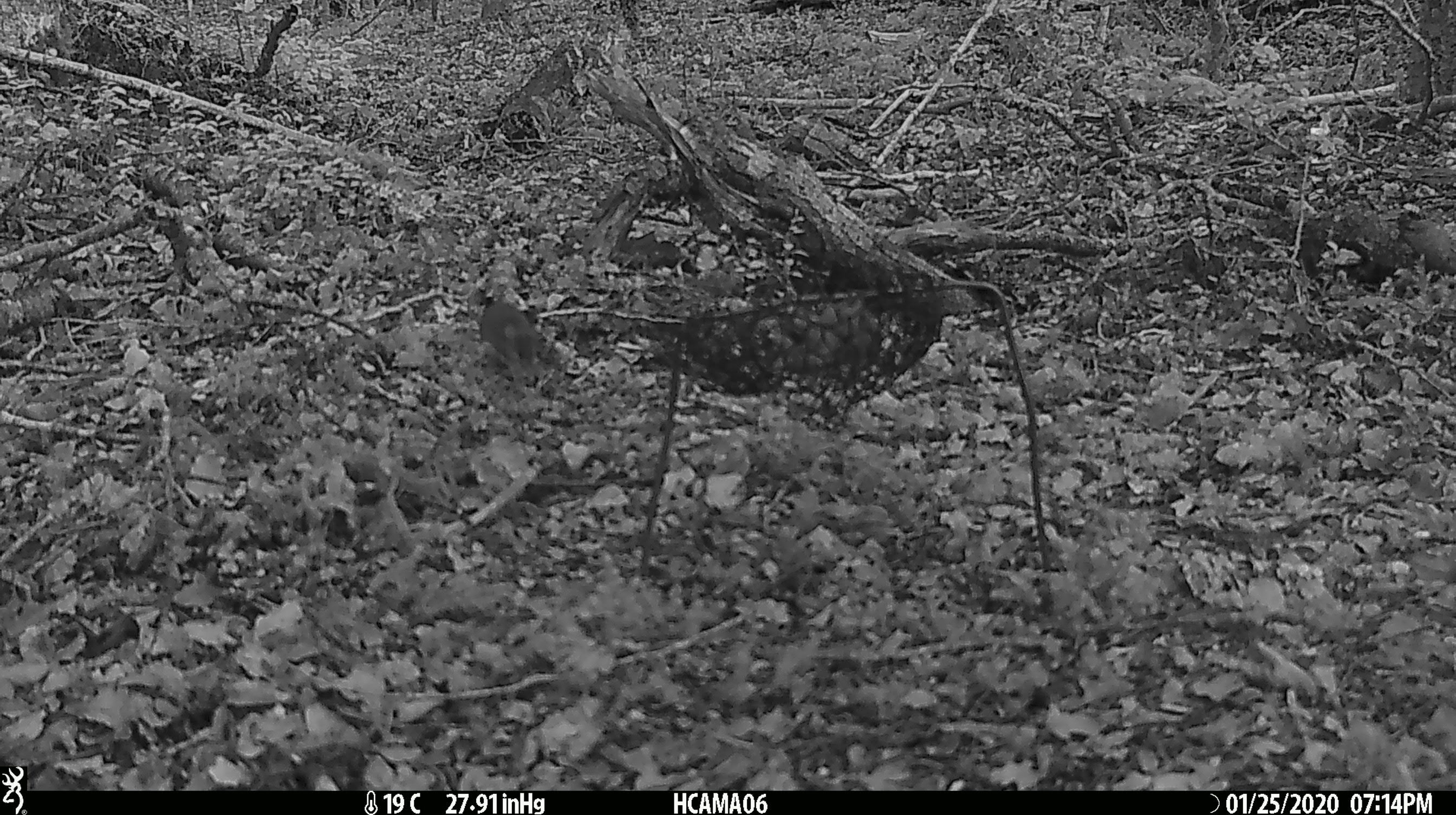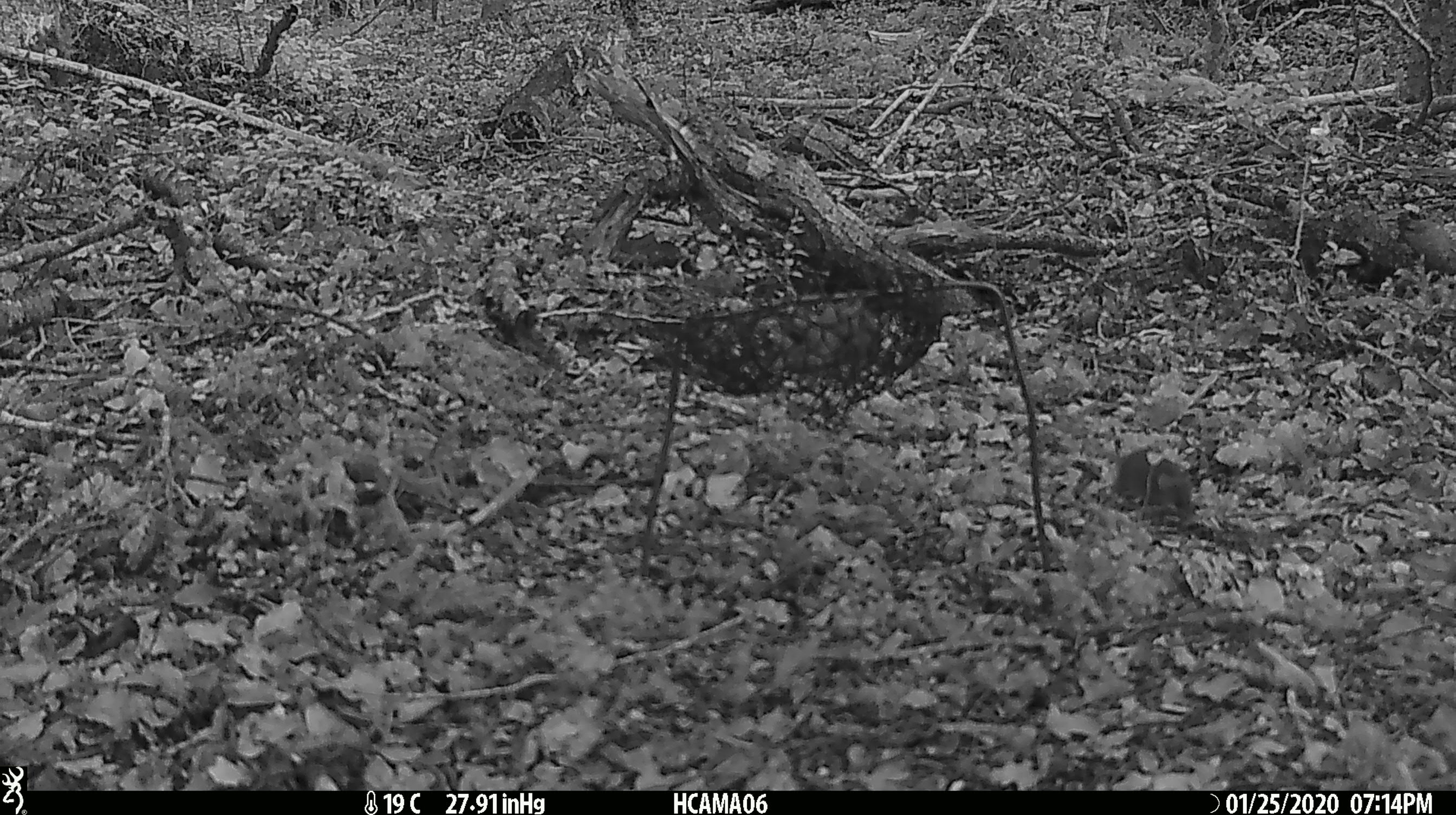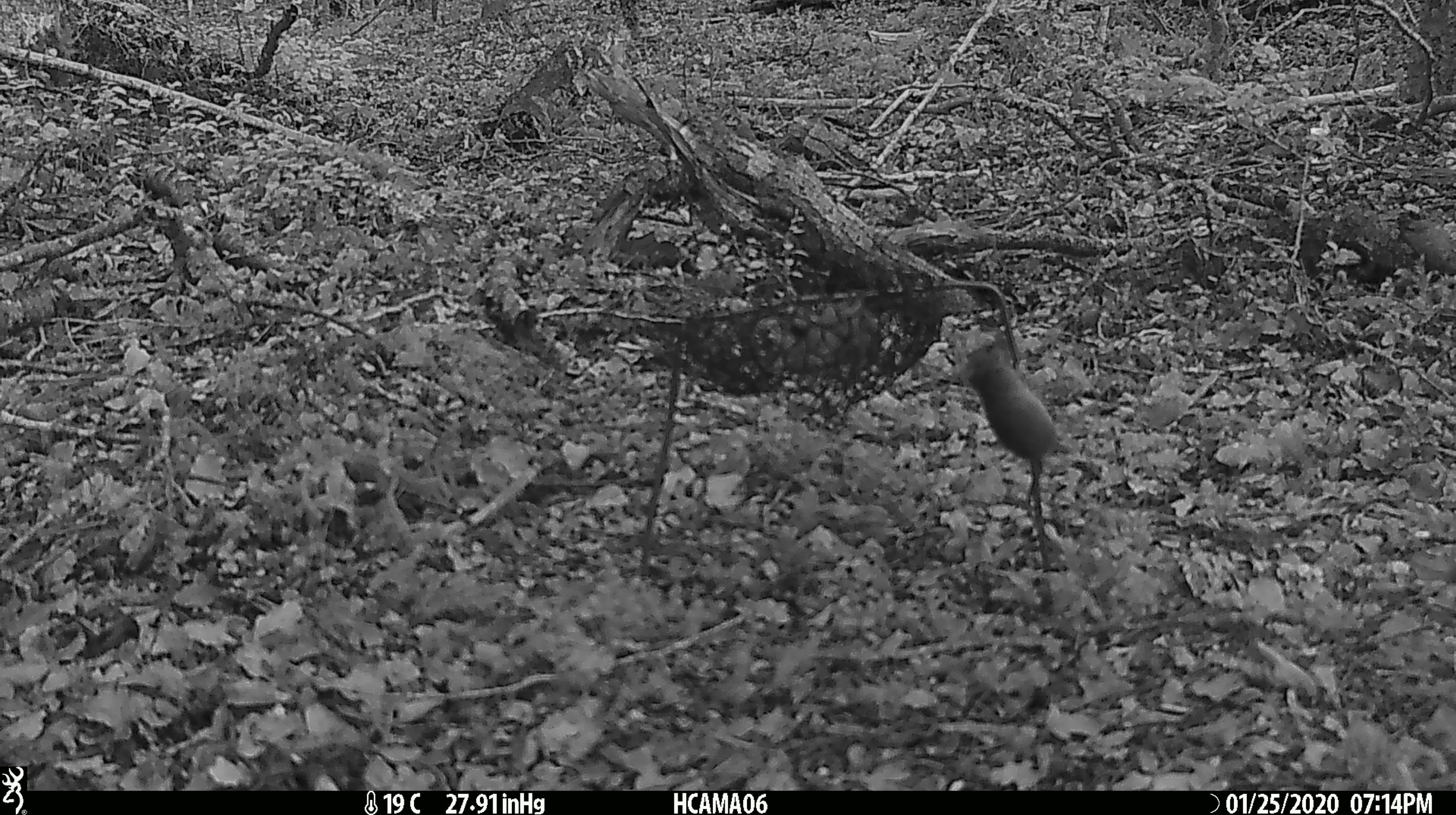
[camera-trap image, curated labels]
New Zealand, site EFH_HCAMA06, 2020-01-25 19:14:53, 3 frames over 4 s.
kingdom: Animalia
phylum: Chordata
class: Mammalia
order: Rodentia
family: Muridae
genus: Mus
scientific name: Mus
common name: mouse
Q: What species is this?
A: Mouse (Mus).